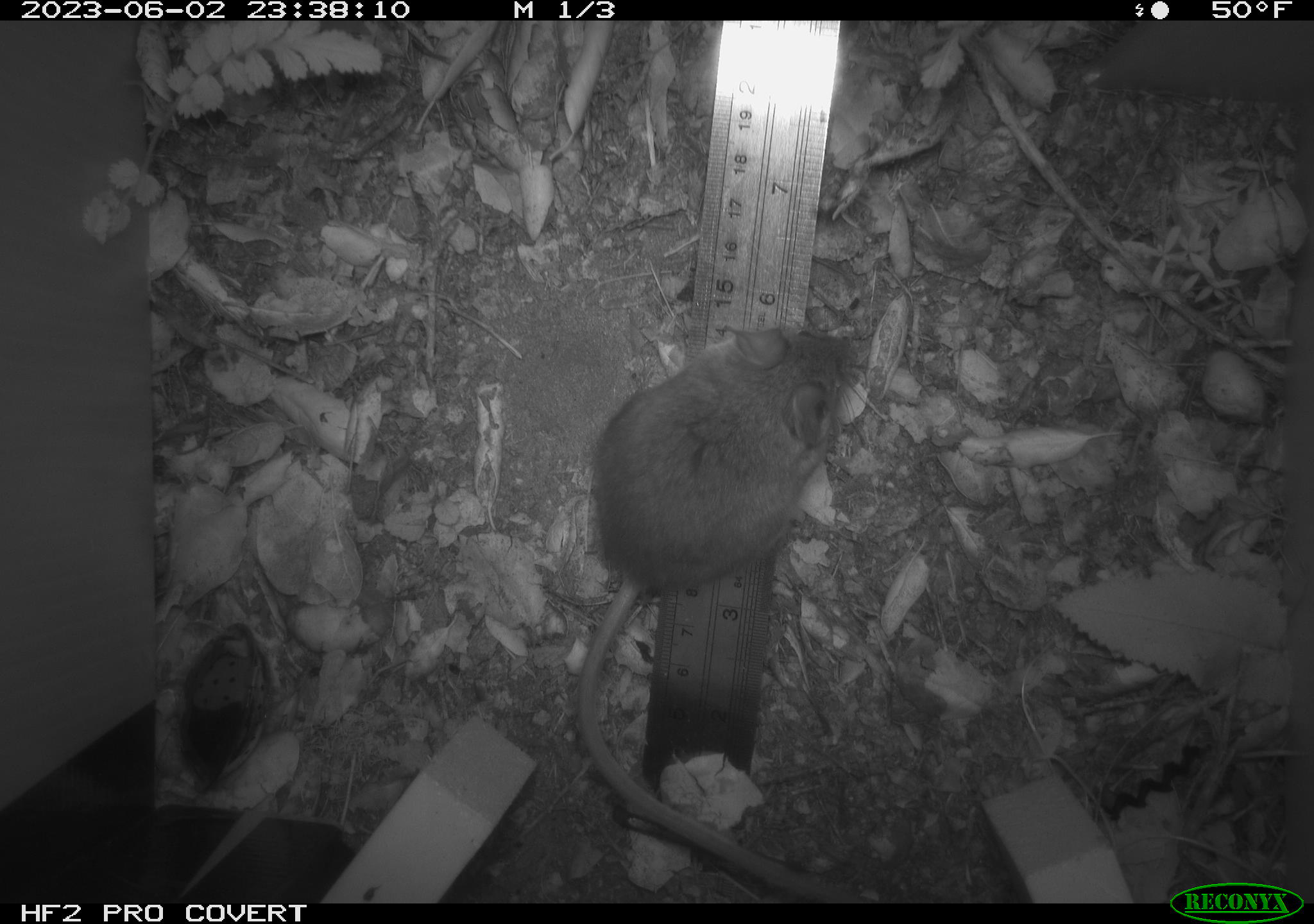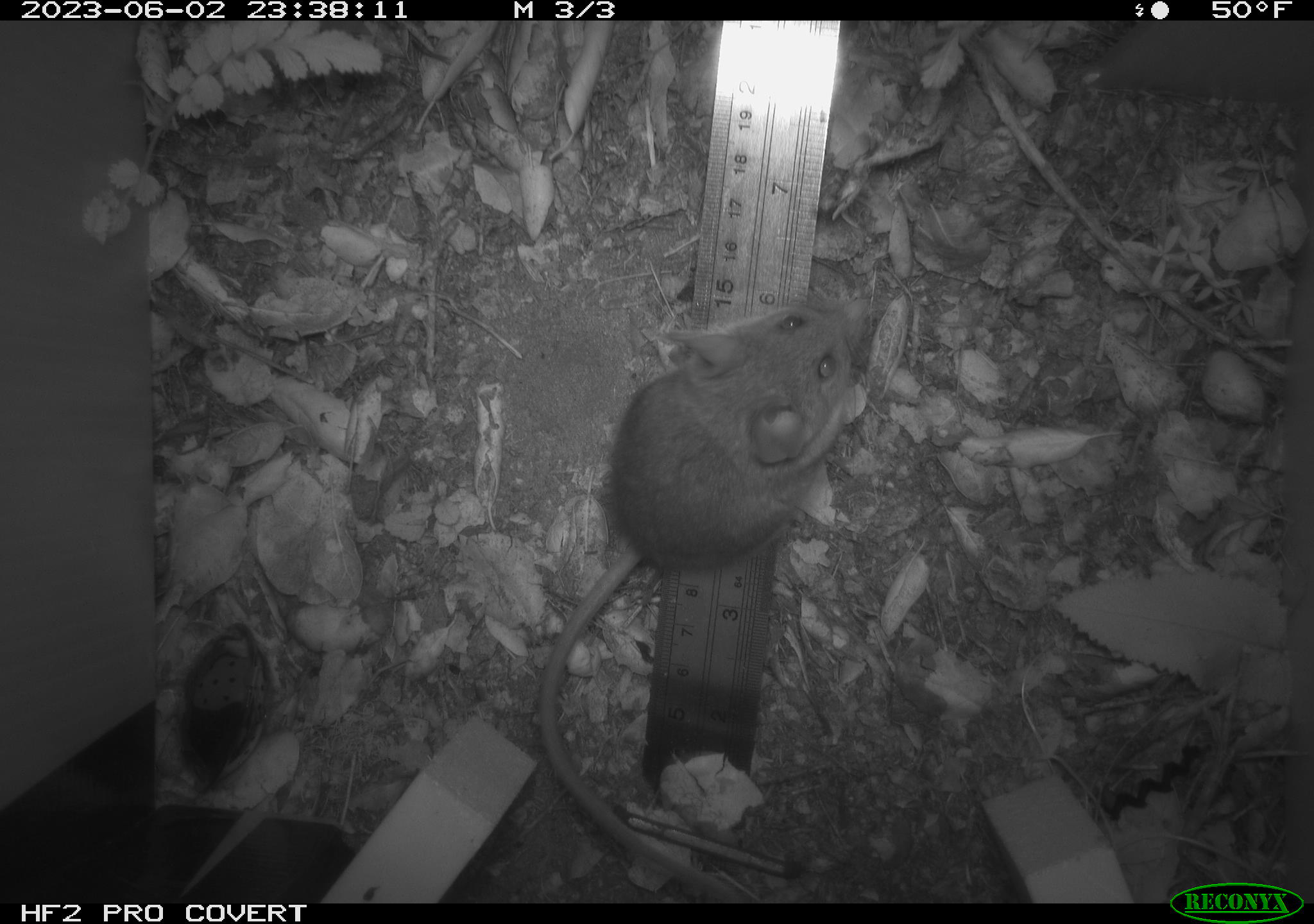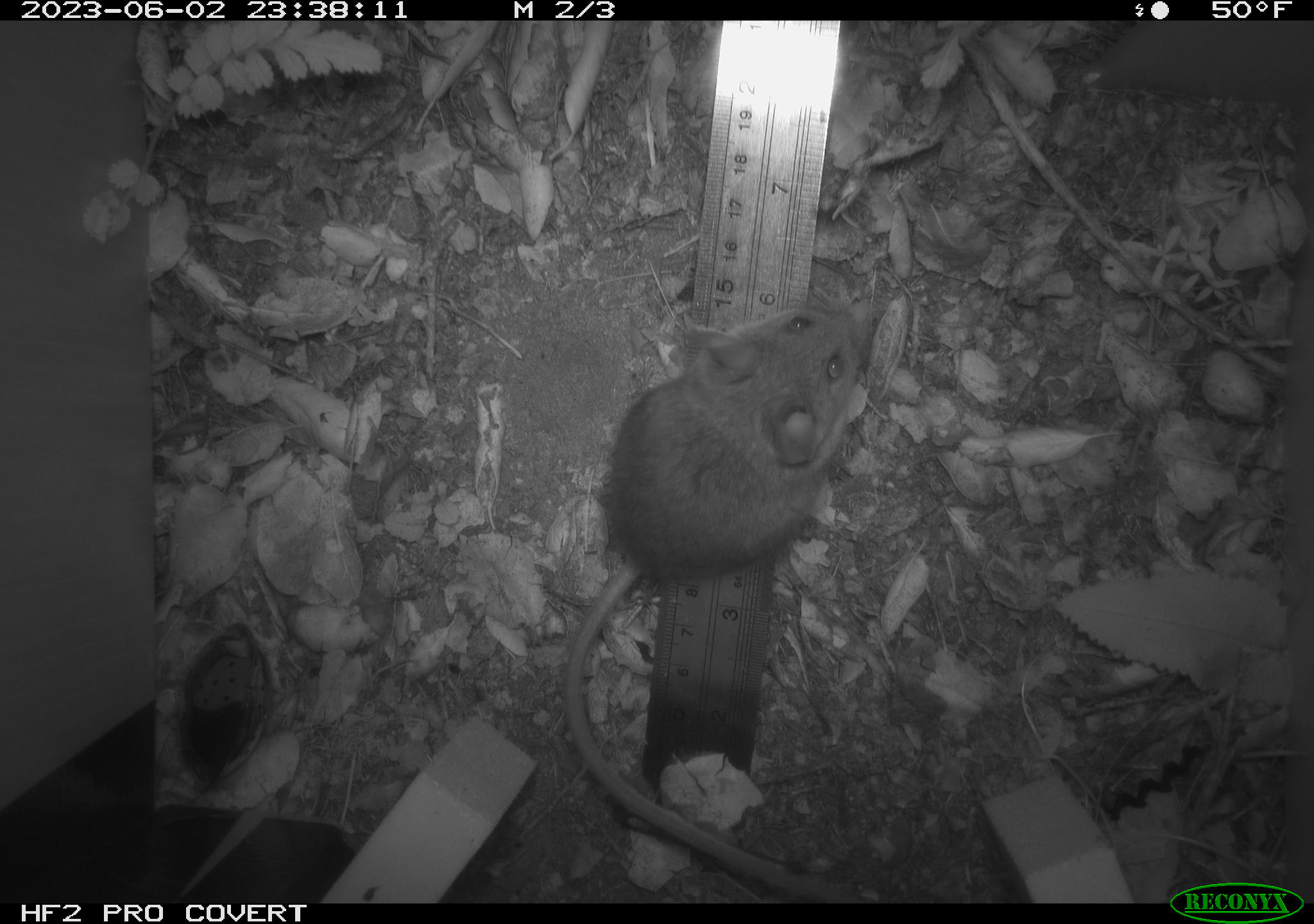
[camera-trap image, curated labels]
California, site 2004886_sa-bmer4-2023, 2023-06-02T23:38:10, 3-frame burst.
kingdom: Animalia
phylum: Chordata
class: Mammalia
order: Rodentia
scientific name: Rodentia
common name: mouse species